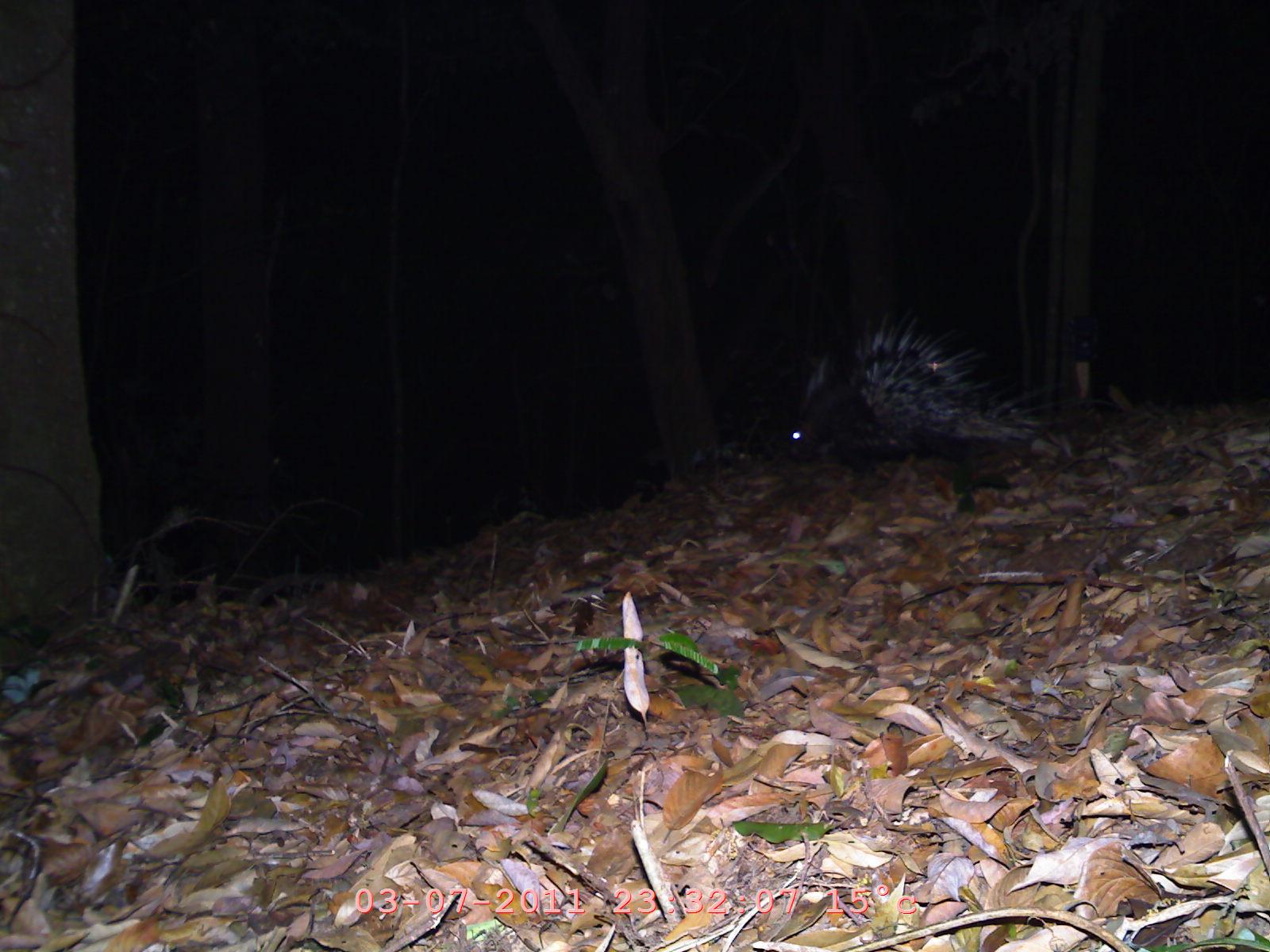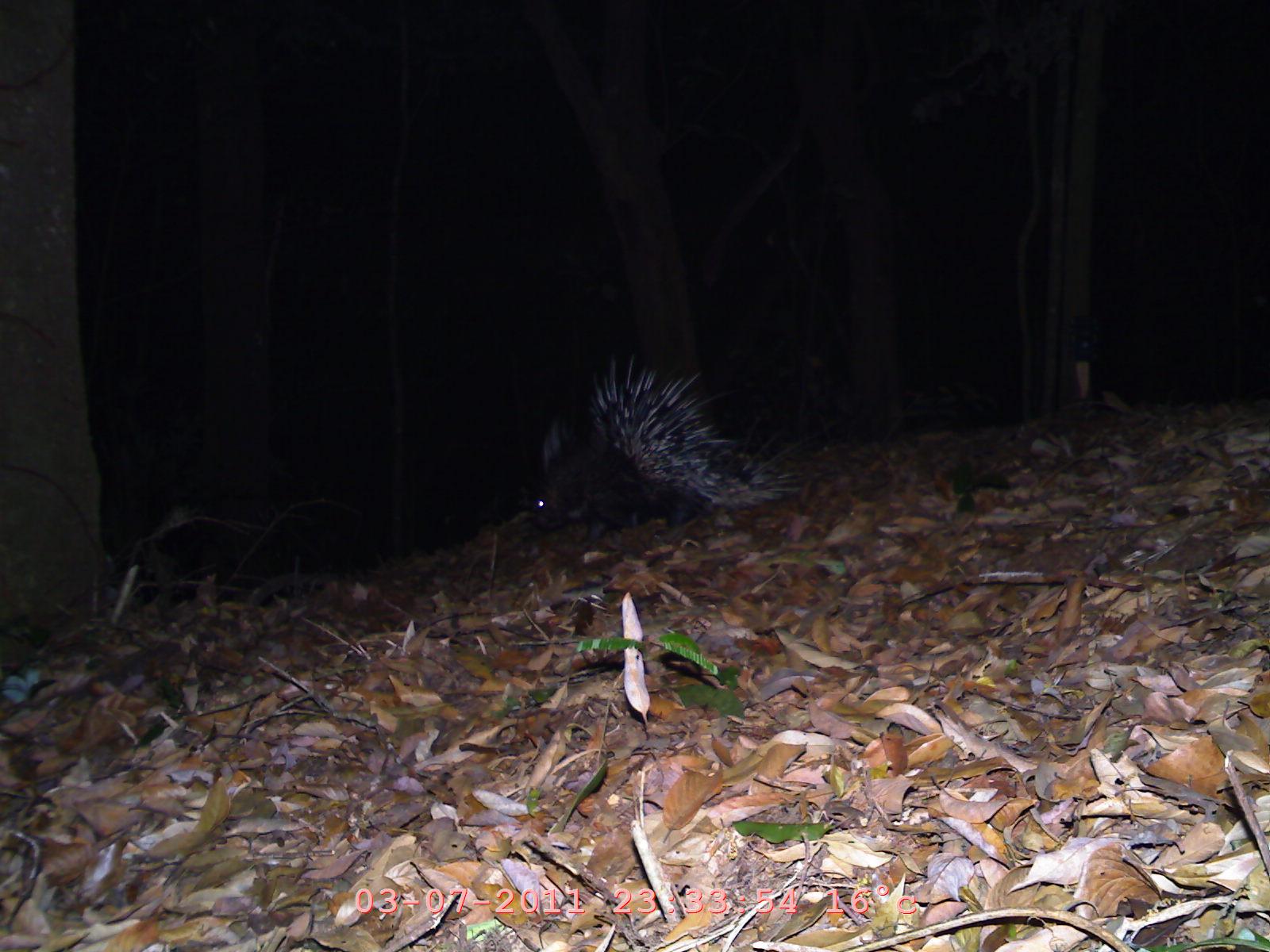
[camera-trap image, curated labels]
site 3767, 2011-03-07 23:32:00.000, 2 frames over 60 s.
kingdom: Animalia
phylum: Chordata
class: Mammalia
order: Rodentia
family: Hystricidae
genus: Hystrix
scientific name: Hystrix brachyura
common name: east asian porcupine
Hystrix brachyura (east asian porcupine), count 1.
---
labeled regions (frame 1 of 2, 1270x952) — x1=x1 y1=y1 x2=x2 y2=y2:
hystrix brachyura: x1=784 y1=313 x2=1077 y2=470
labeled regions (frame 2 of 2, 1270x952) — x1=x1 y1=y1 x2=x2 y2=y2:
hystrix brachyura: x1=523 y1=347 x2=797 y2=540